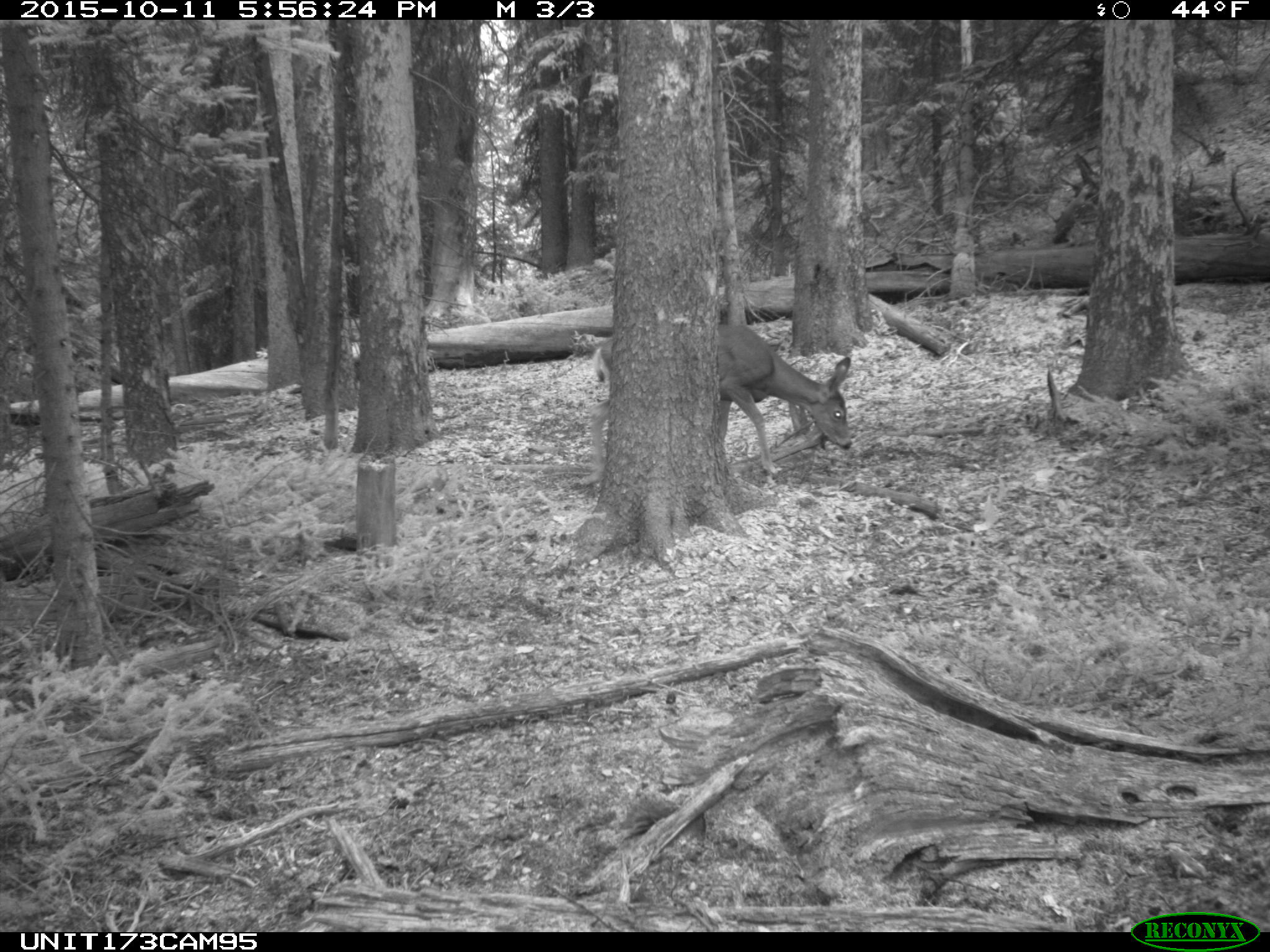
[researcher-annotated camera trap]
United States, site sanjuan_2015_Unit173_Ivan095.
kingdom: Animalia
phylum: Chordata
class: Mammalia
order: Artiodactyla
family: Cervidae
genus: Odocoileus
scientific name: Odocoileus hemionus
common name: mule deer